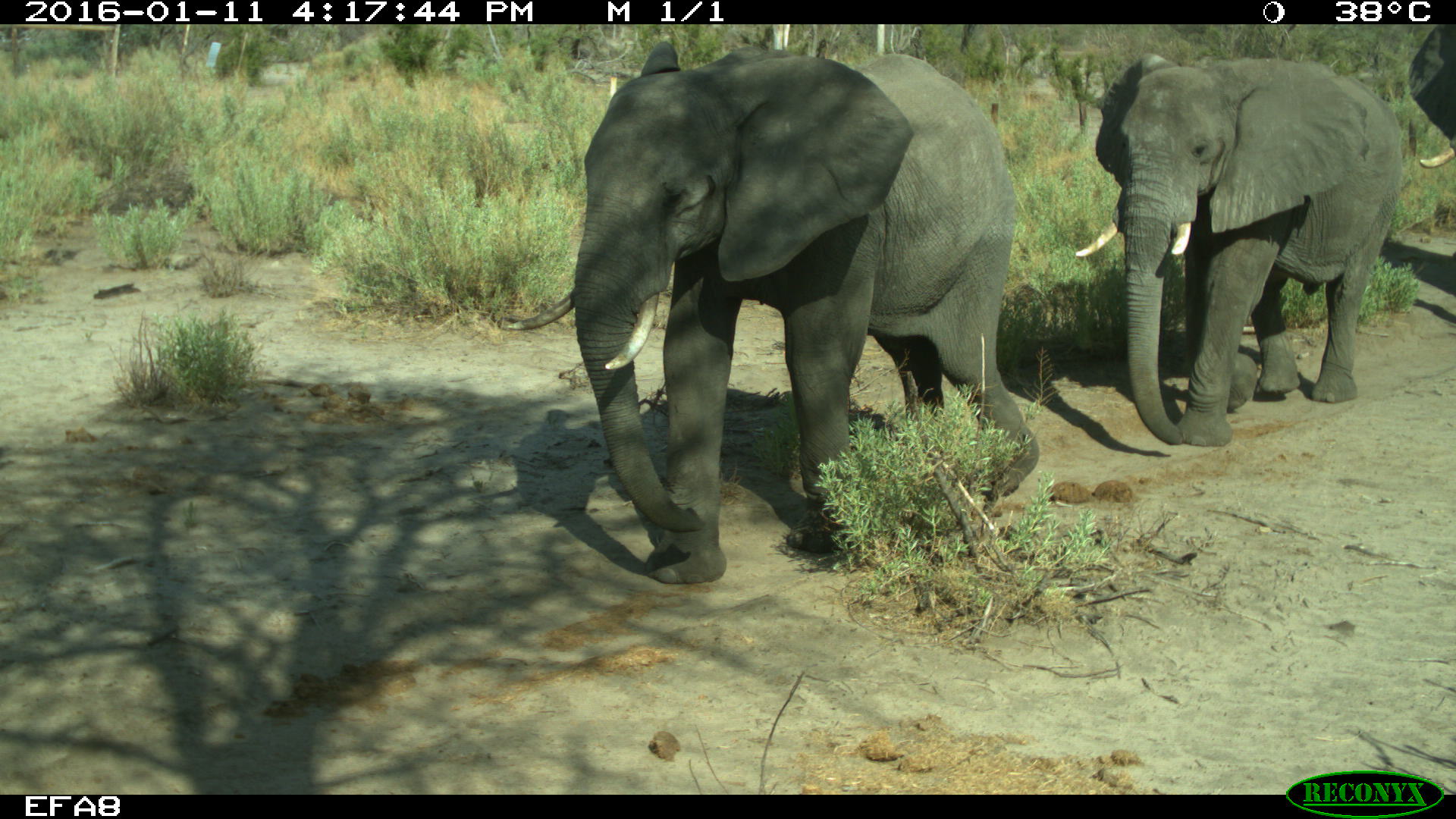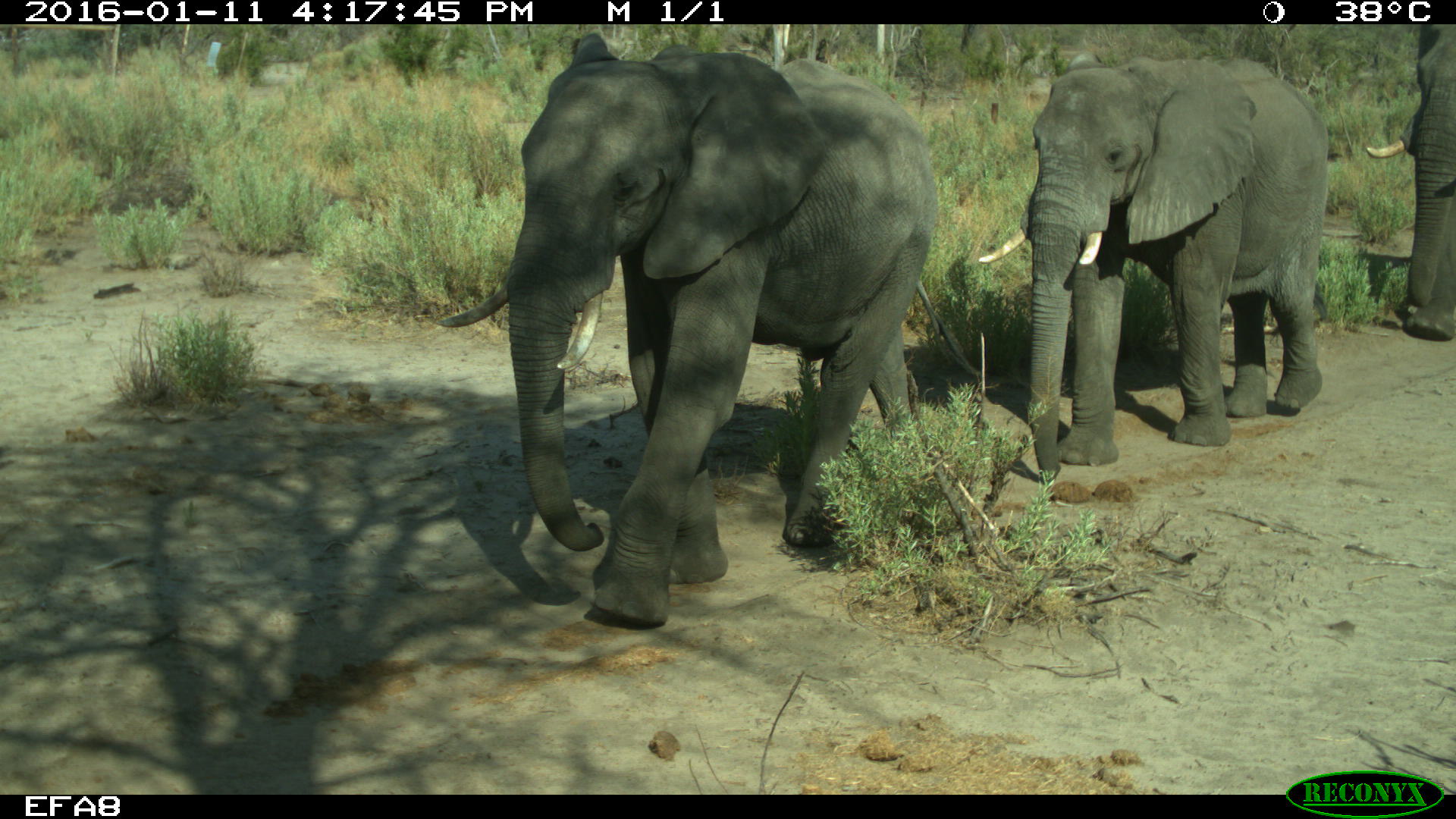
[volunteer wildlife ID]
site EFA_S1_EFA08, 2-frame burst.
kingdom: Animalia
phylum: Chordata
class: Mammalia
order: Proboscidea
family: Elephantidae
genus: Loxodonta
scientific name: Loxodonta africana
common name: african bush elephant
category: elephant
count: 3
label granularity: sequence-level